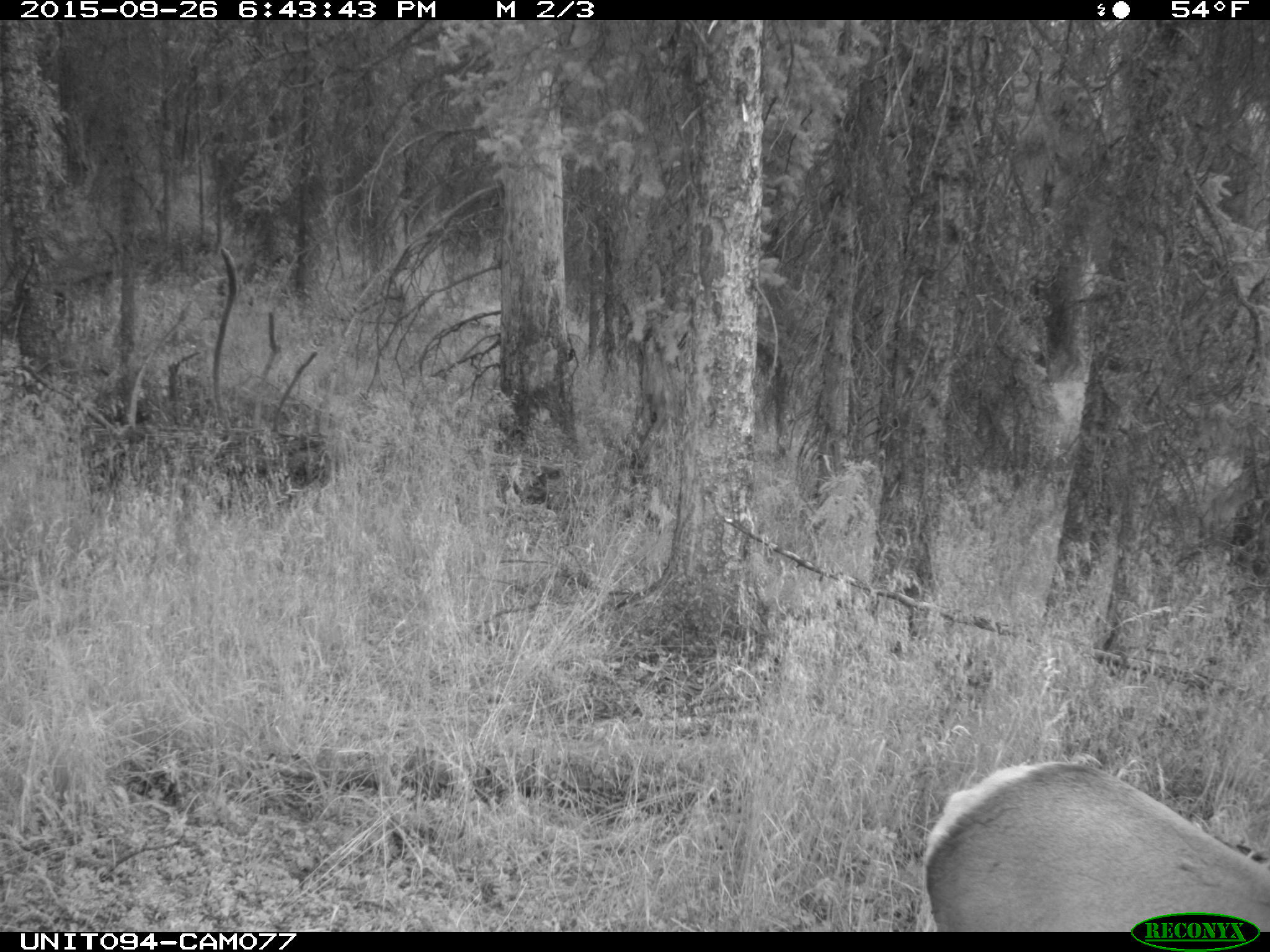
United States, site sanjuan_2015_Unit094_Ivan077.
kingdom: Animalia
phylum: Chordata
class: Mammalia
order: Artiodactyla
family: Cervidae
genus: Cervus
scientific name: Cervus elaphus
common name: red deer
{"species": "Cervus elaphus (red deer)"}